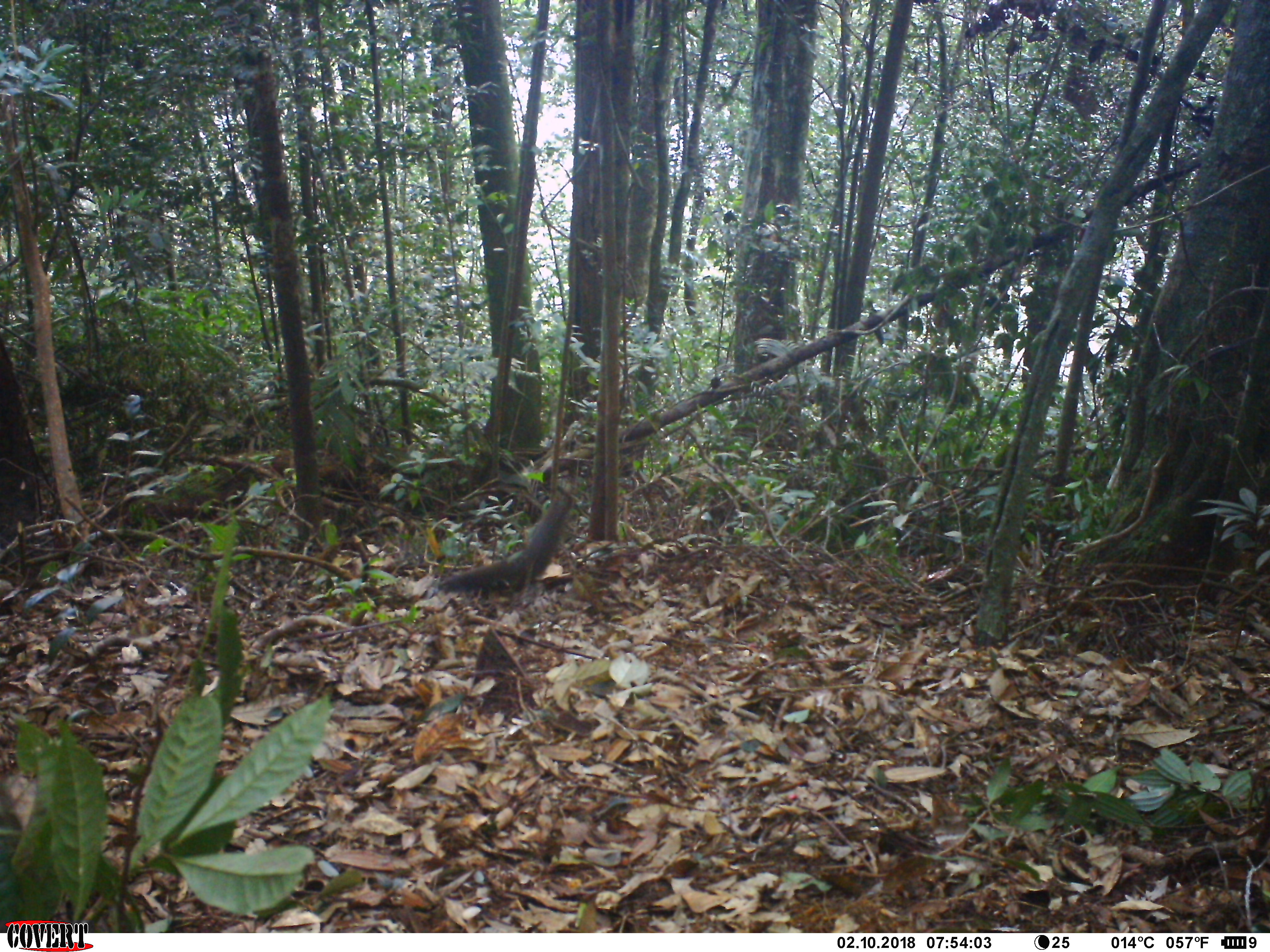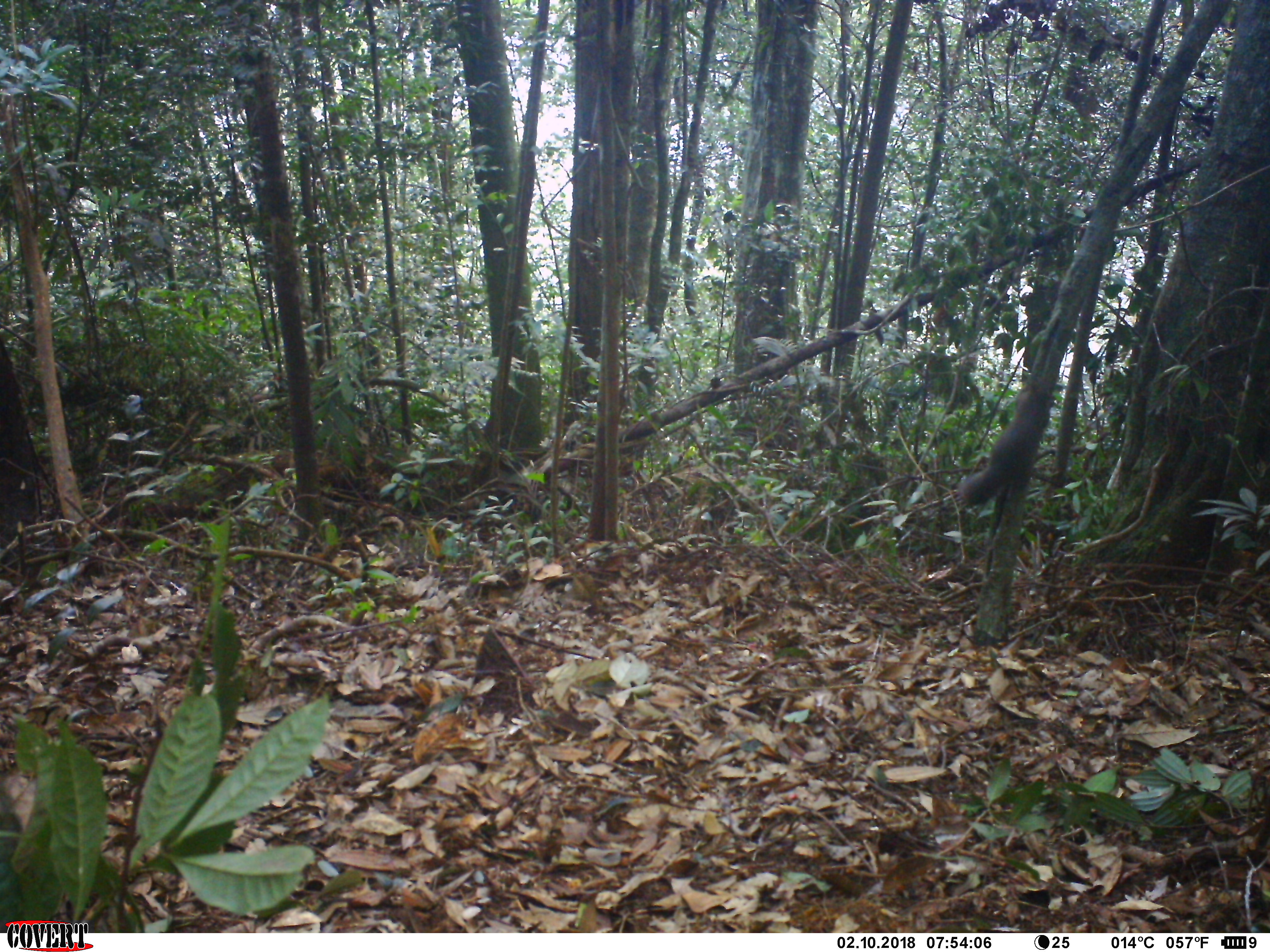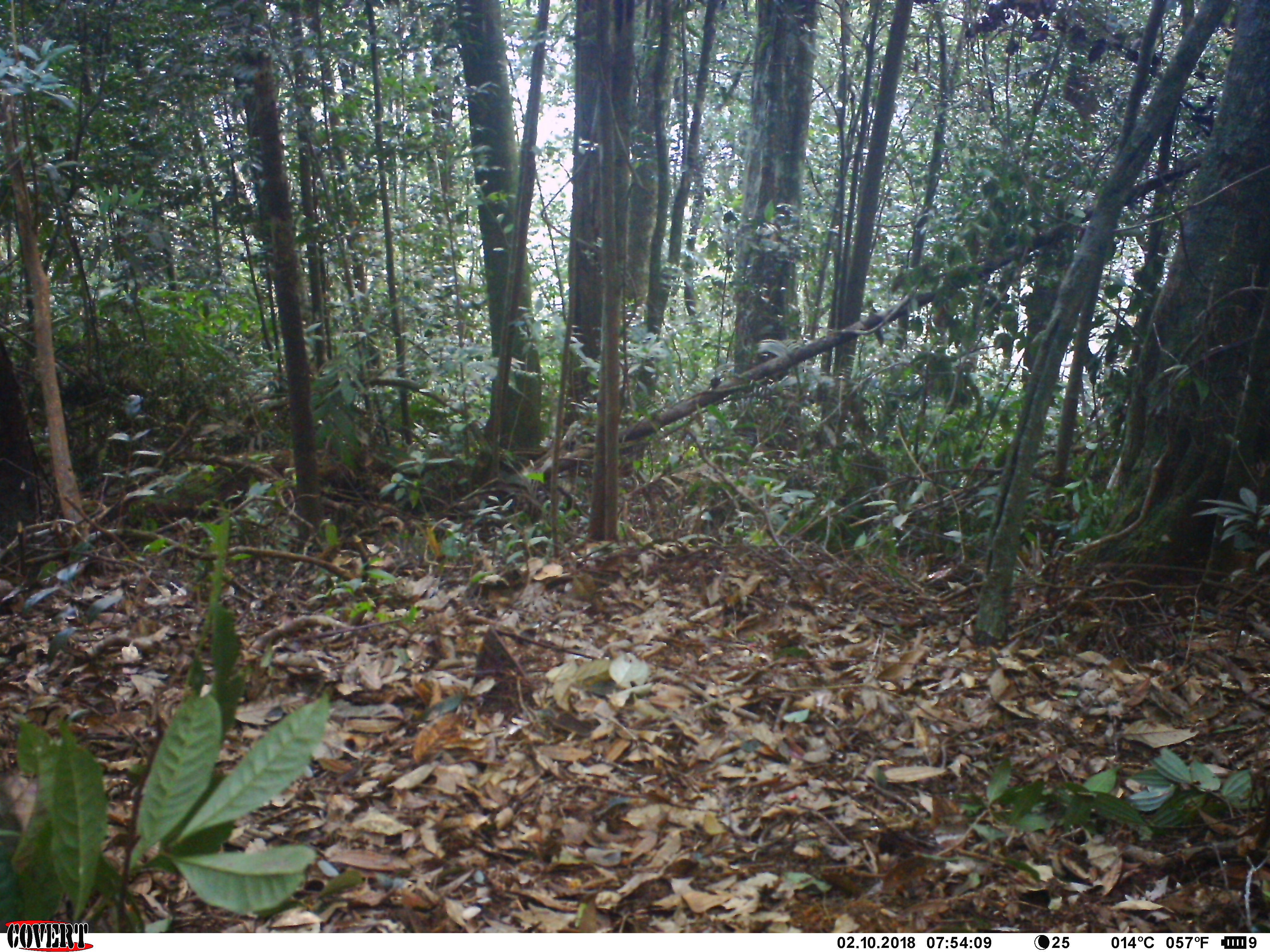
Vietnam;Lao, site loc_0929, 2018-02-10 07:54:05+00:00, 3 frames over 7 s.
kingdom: Animalia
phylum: Chordata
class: Mammalia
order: Rodentia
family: Sciuridae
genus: Sciurus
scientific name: Sciurus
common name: squirrel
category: unidentified squirrel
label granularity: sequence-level